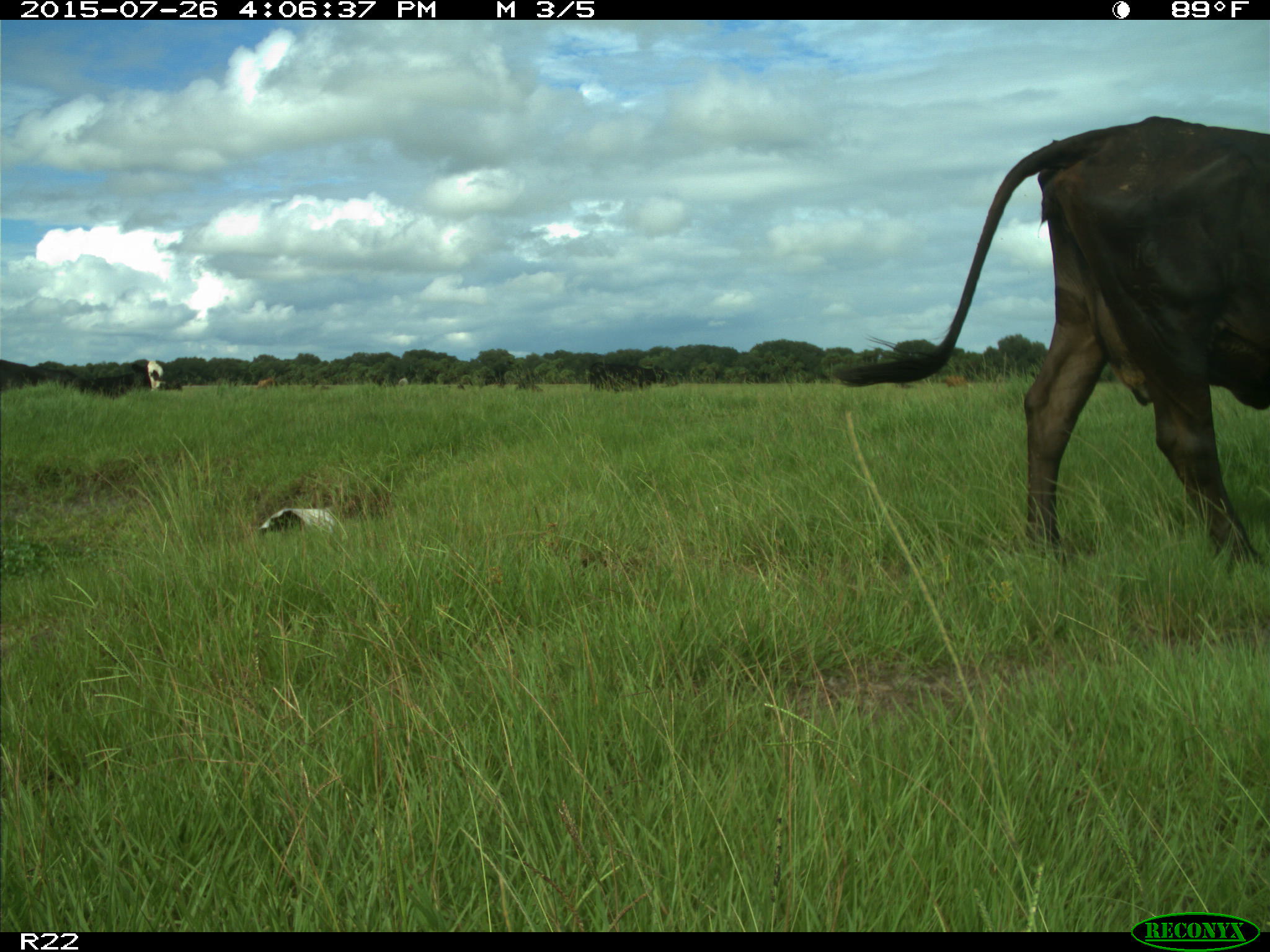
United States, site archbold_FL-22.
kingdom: Animalia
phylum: Chordata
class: Mammalia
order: Artiodactyla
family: Bovidae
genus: Bos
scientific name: Bos taurus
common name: domestic cow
Bos taurus (domestic cow).